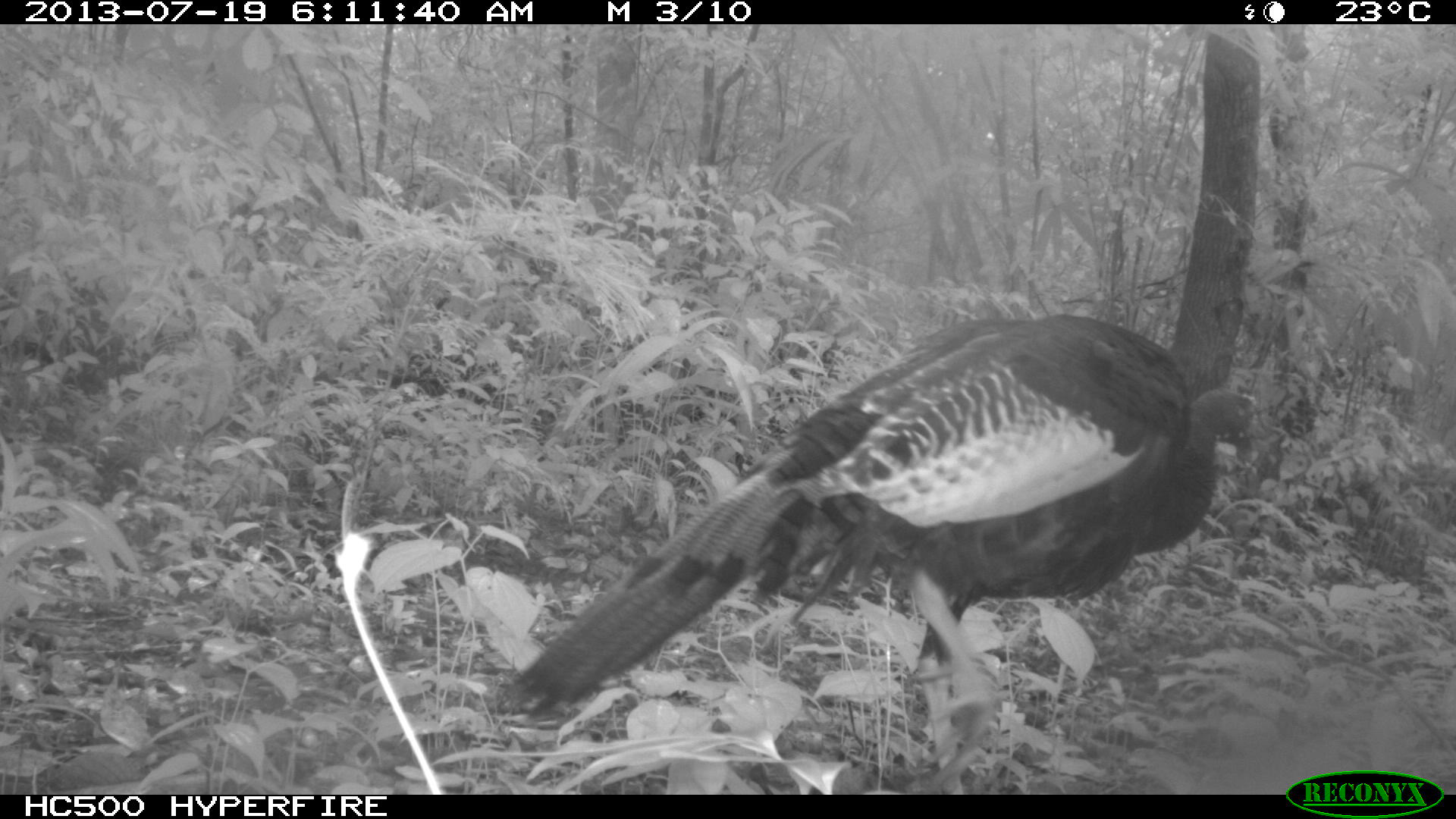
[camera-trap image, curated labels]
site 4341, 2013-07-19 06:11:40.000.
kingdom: Animalia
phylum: Chordata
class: Aves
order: Galliformes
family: Phasianidae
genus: Meleagris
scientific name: Meleagris ocellata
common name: ocellated turkey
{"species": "Meleagris ocellata (ocellated turkey)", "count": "1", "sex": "male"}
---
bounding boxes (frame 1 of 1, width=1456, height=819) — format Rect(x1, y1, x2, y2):
meleagris ocellata: Rect(506, 307, 1260, 795)